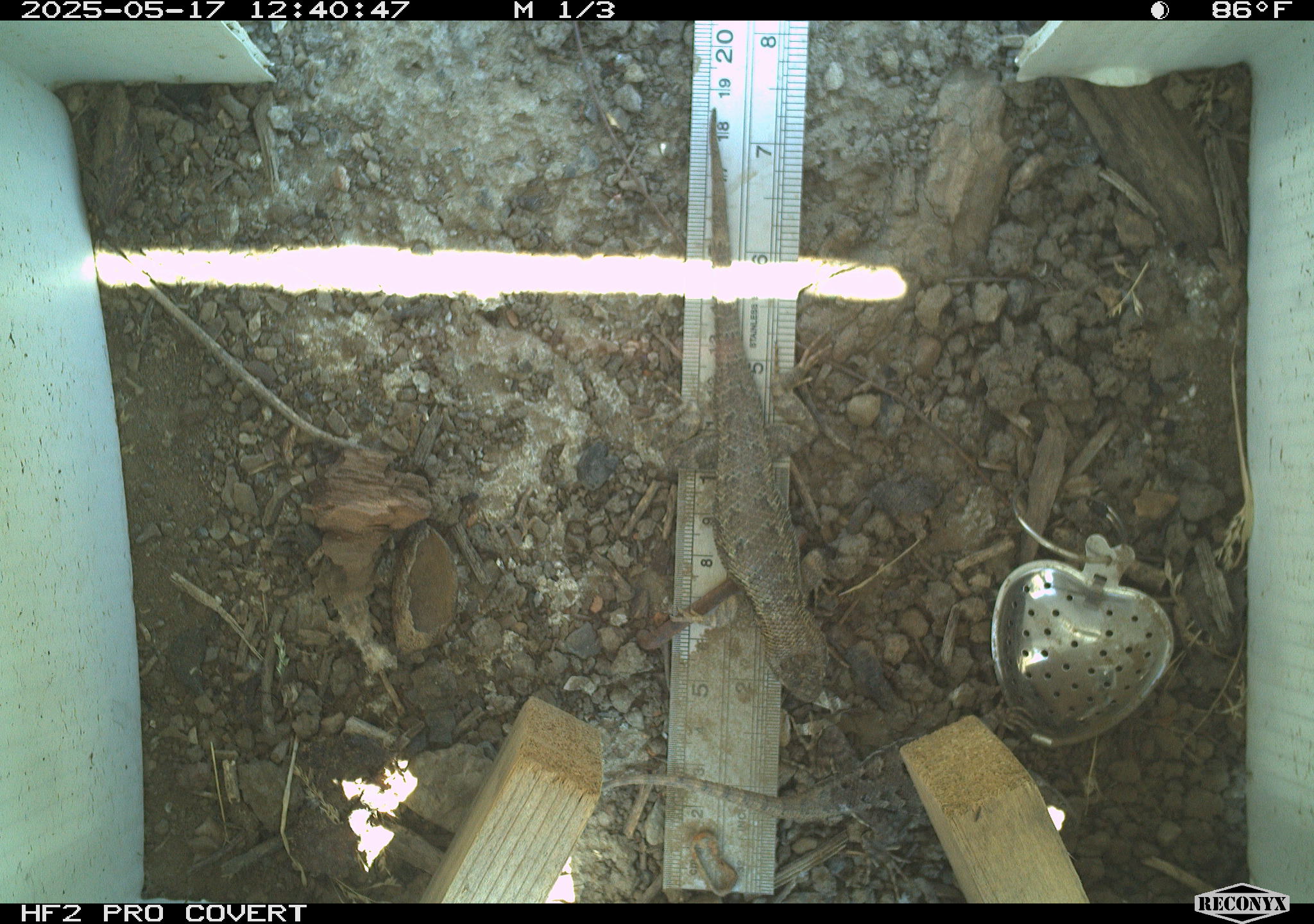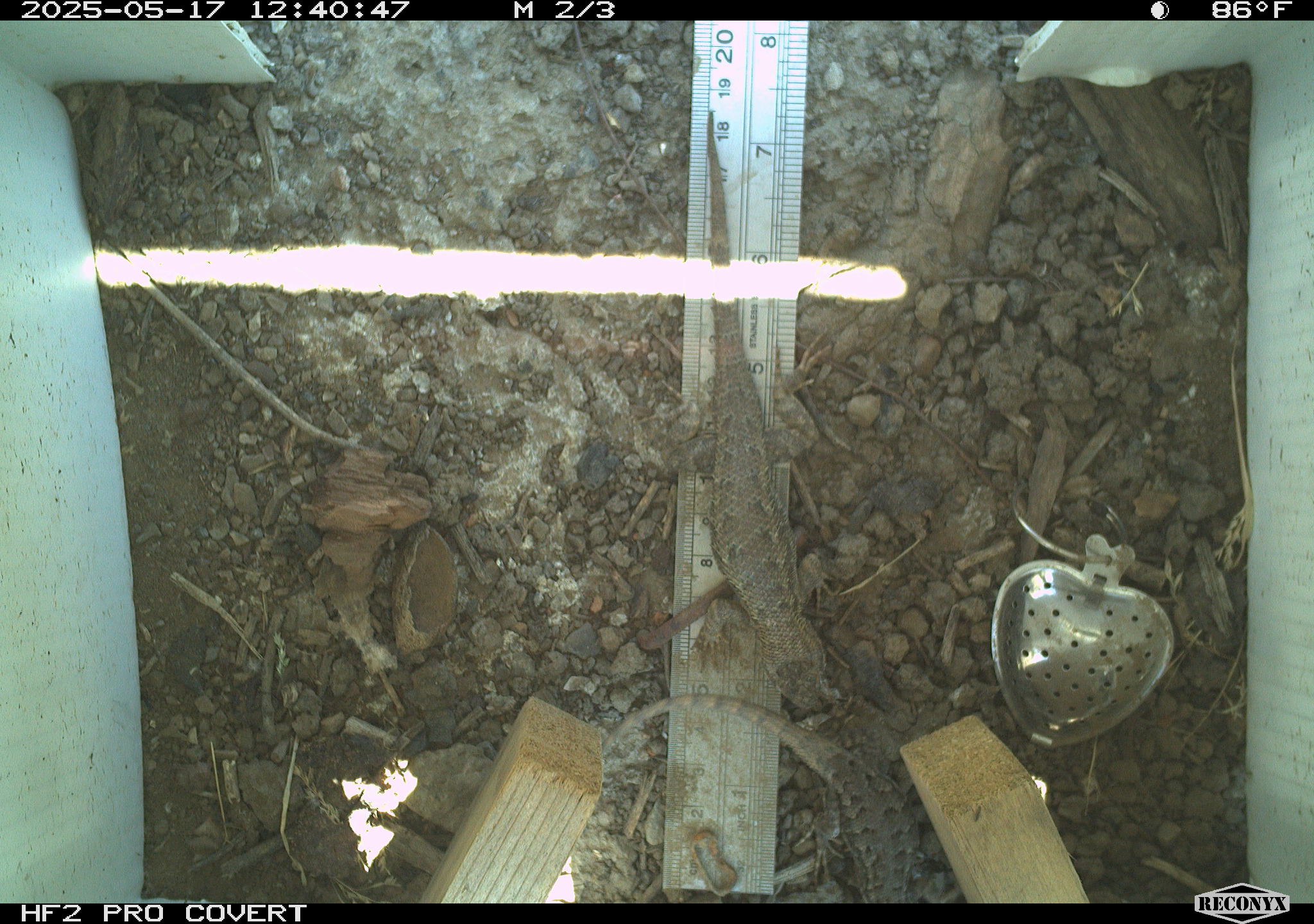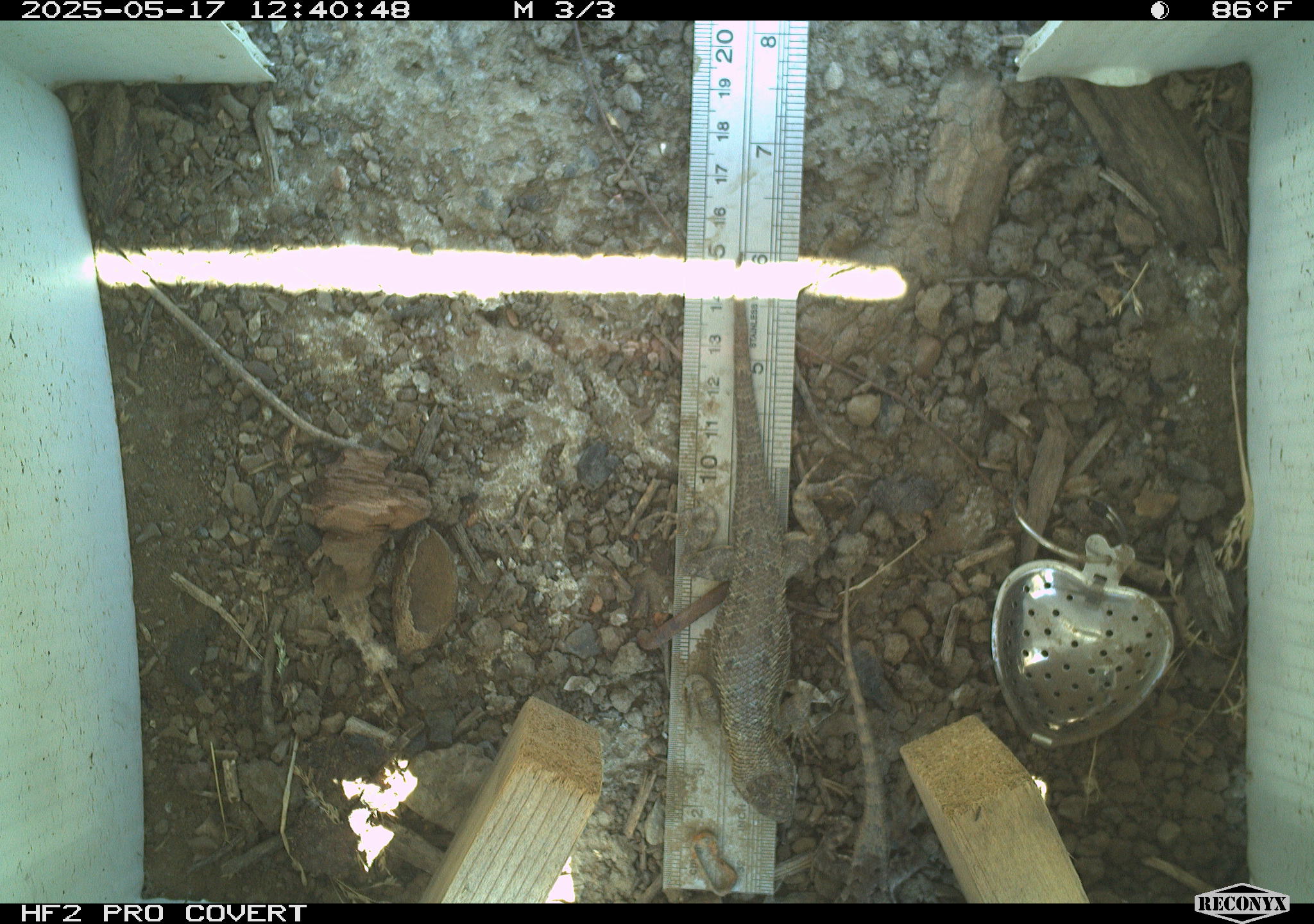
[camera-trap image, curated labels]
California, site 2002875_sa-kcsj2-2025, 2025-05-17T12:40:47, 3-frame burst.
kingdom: Animalia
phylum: Chordata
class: Reptilia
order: Squamata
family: Phrynosomatidae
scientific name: Phrynosomatidae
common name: north american spiny lizards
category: sceloporus/uta species